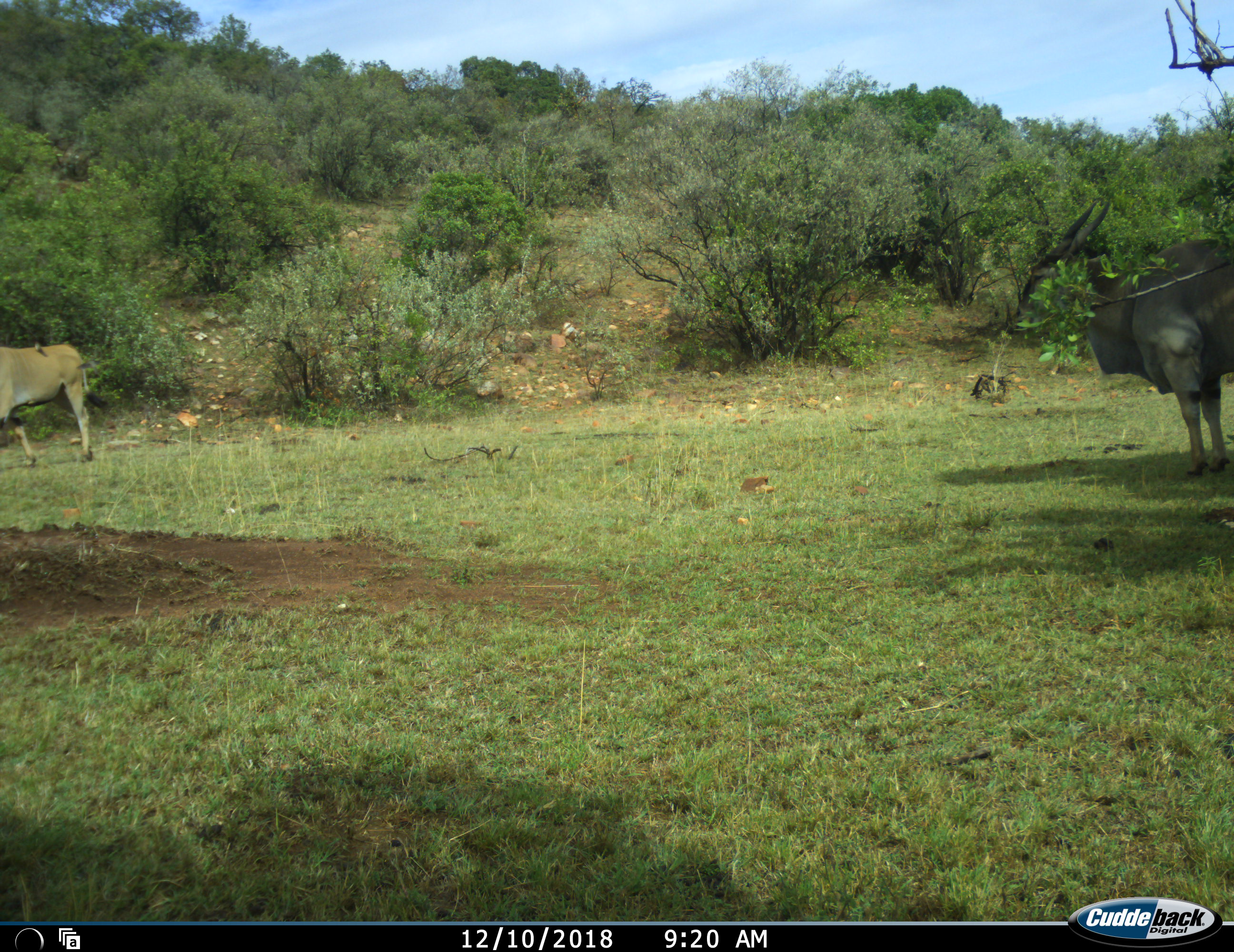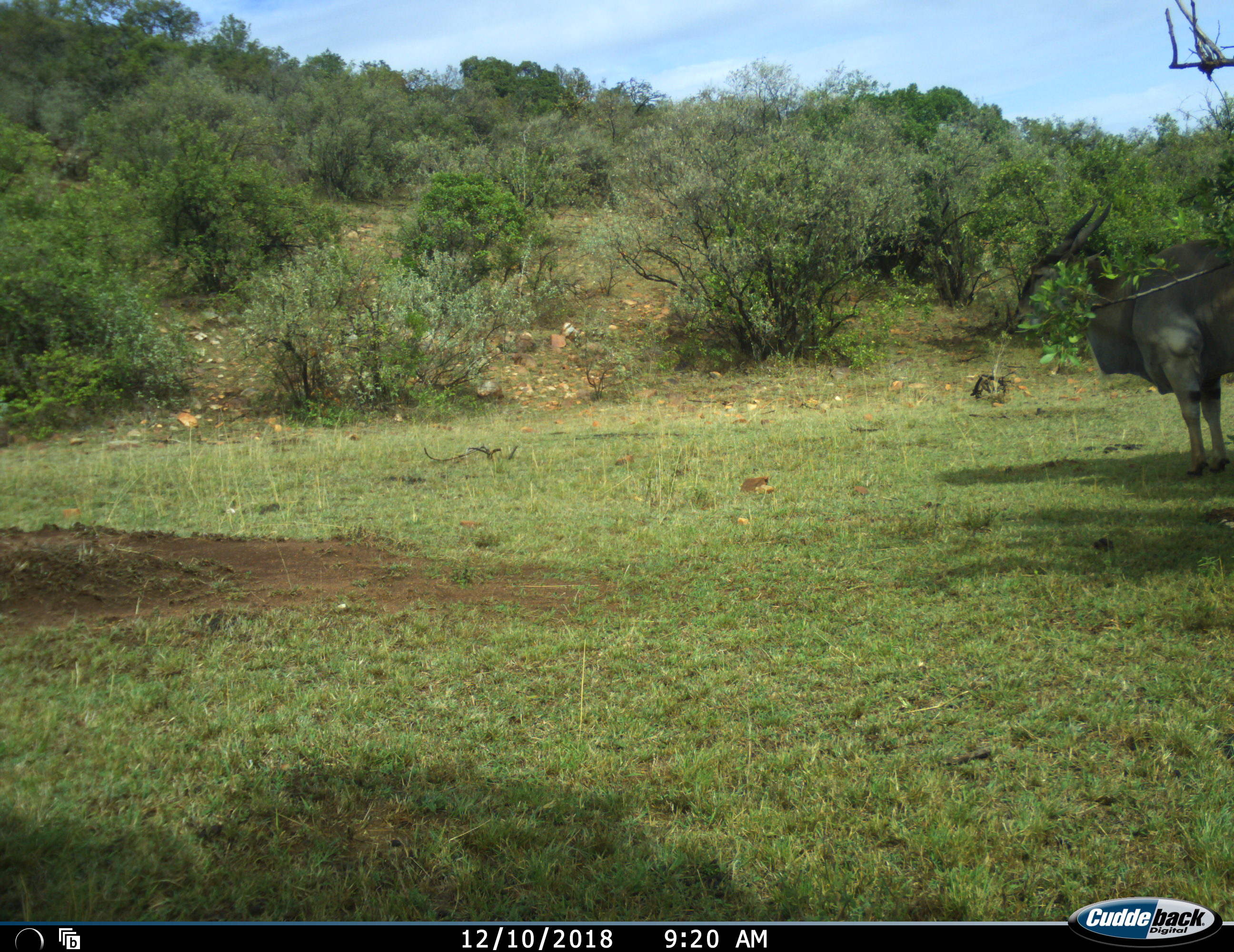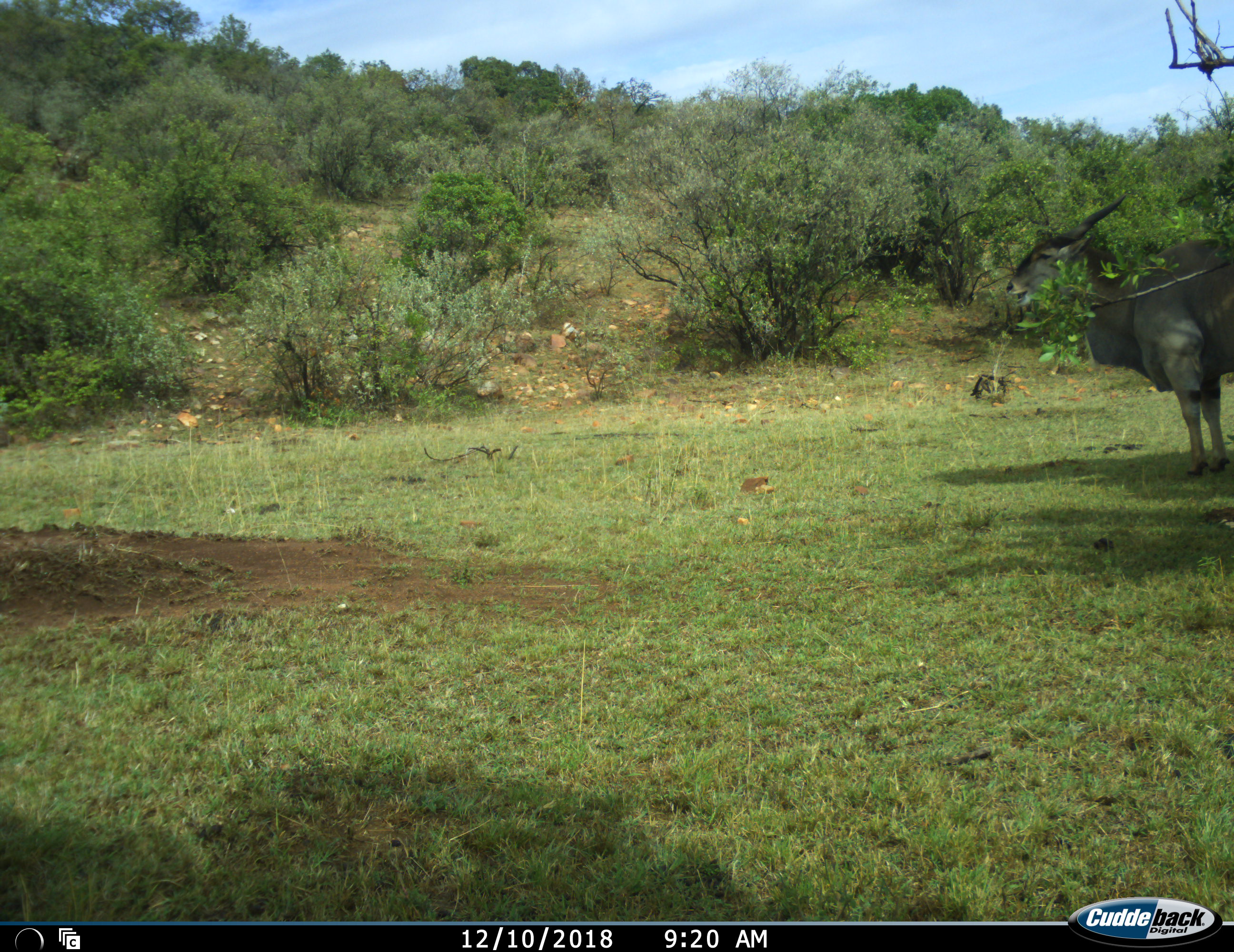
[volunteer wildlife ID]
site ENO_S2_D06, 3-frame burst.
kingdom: Animalia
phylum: Chordata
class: Mammalia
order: Artiodactyla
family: Bovidae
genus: Tragelaphus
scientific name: Tragelaphus oryx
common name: eland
Eland (Tragelaphus oryx), count 2. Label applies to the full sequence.